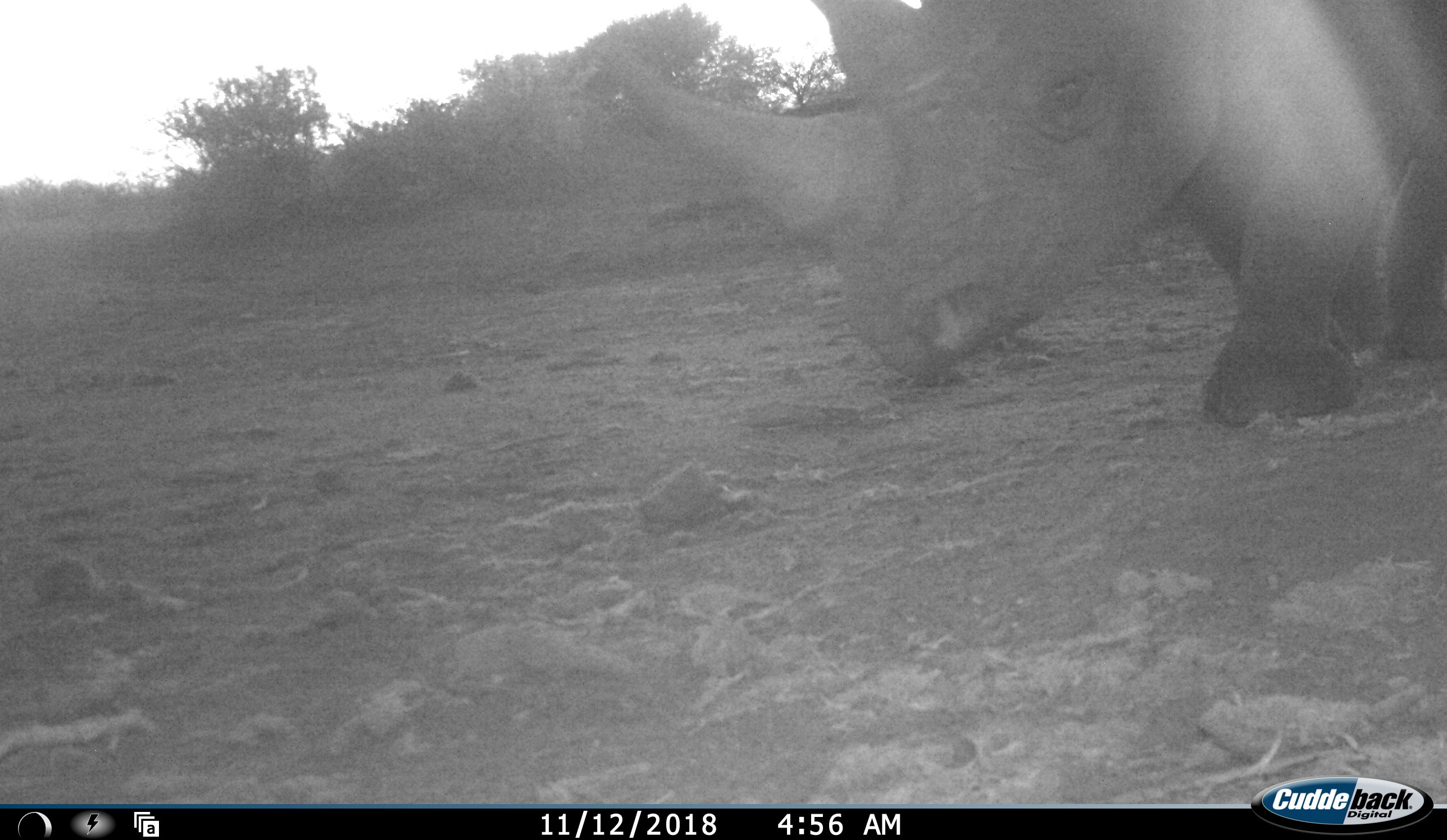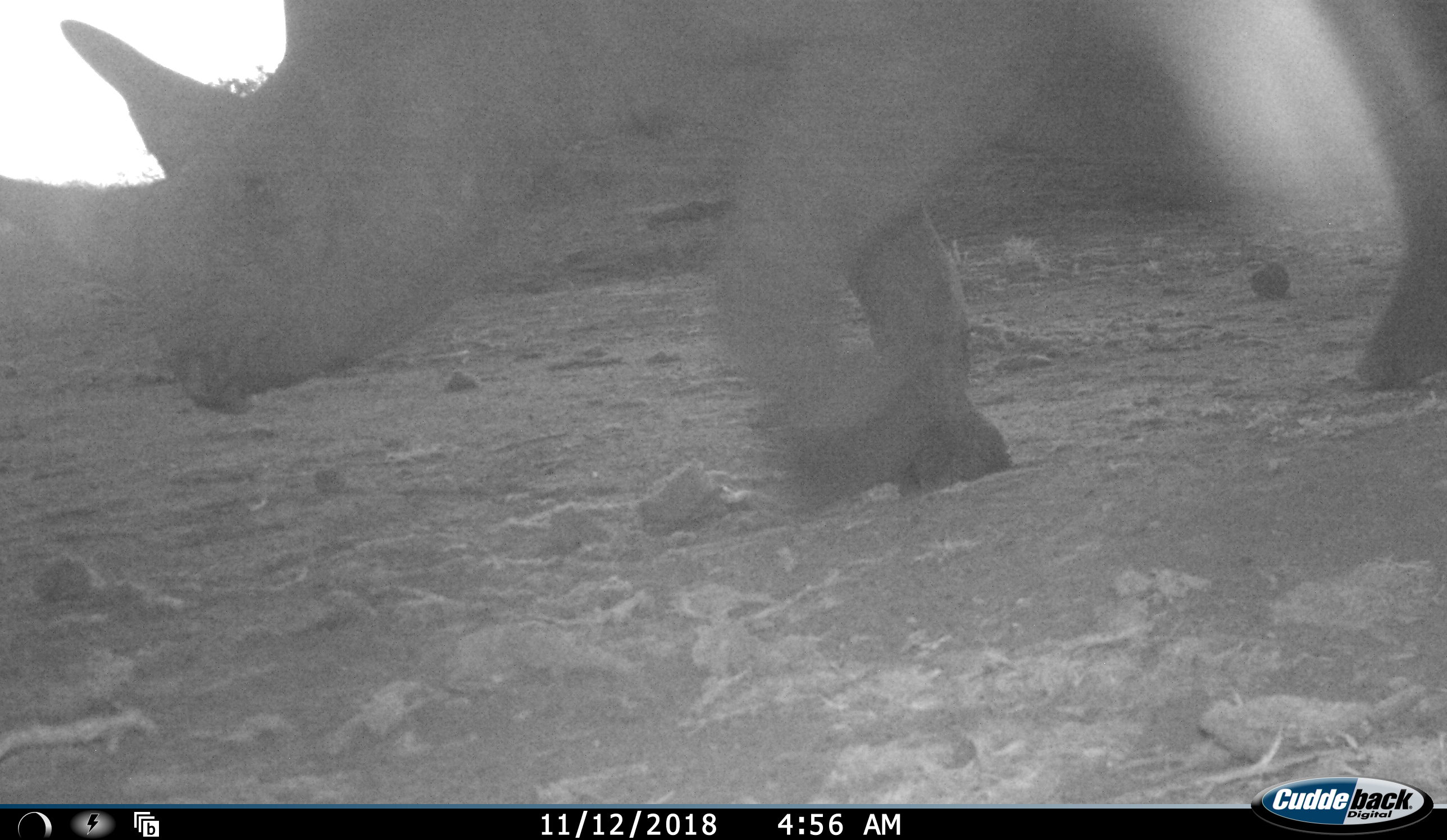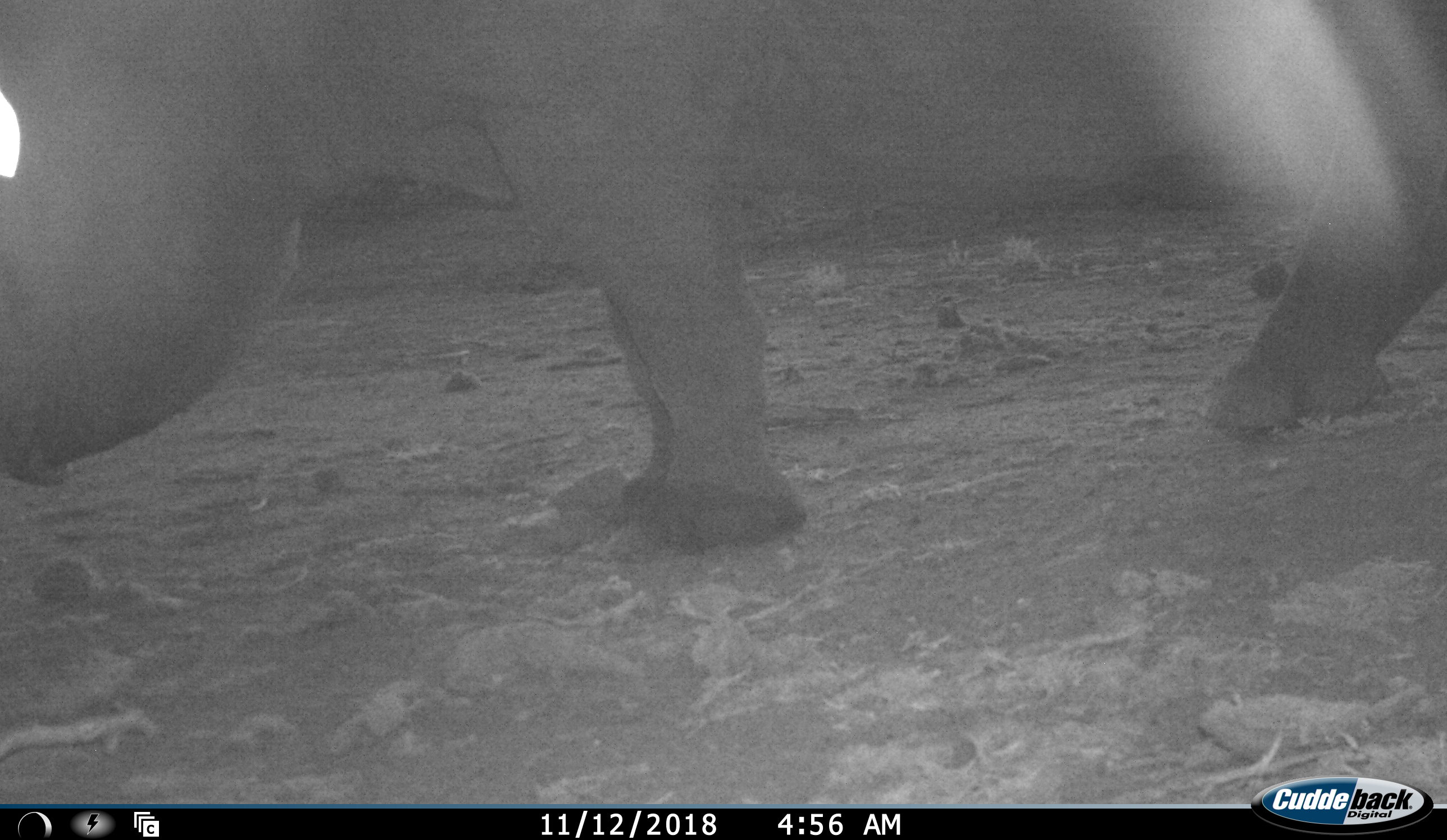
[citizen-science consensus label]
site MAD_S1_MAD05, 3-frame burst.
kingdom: Animalia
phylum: Chordata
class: Mammalia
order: Perissodactyla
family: Rhinocerotidae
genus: Diceros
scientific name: Diceros bicornis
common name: black rhinoceros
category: rhinocerosblack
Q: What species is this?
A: Rhinocerosblack (black rhinoceros) (Diceros bicornis).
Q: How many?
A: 1.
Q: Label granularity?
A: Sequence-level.